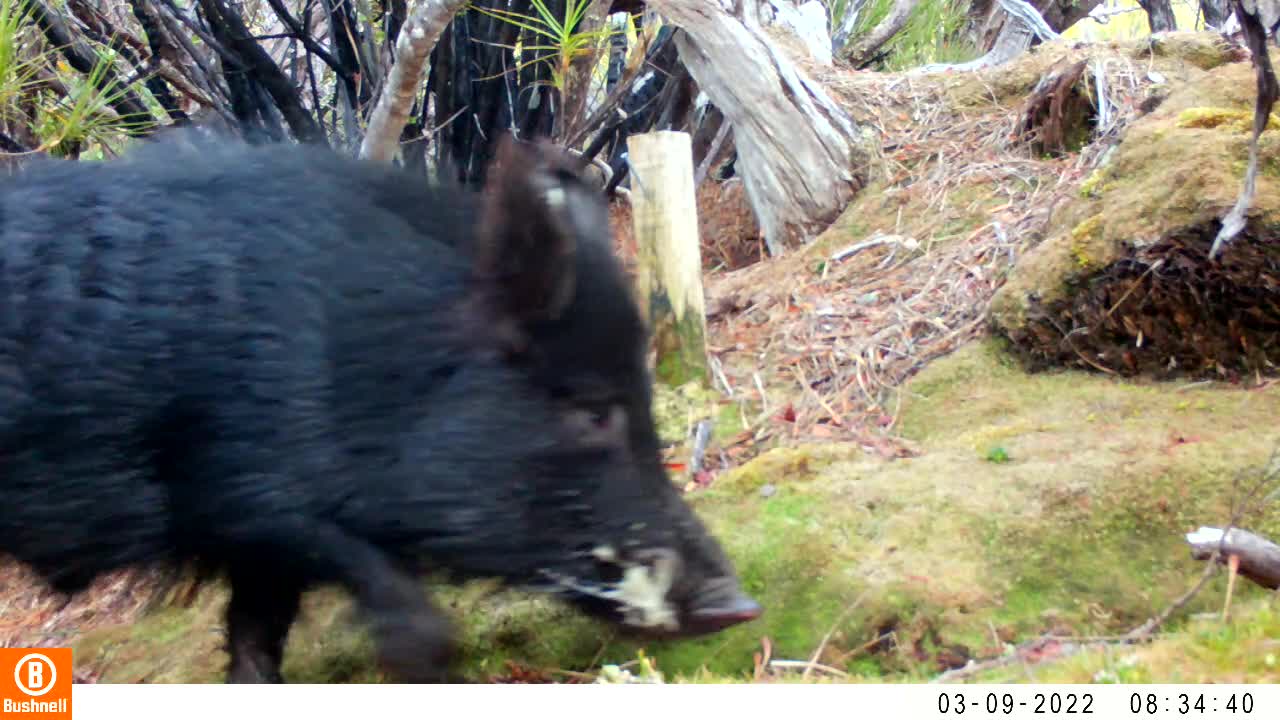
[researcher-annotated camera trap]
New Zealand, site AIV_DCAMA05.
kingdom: Animalia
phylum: Chordata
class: Mammalia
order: Artiodactyla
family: Suidae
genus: Sus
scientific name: Sus scrofa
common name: pig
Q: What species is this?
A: Pig (Sus scrofa).